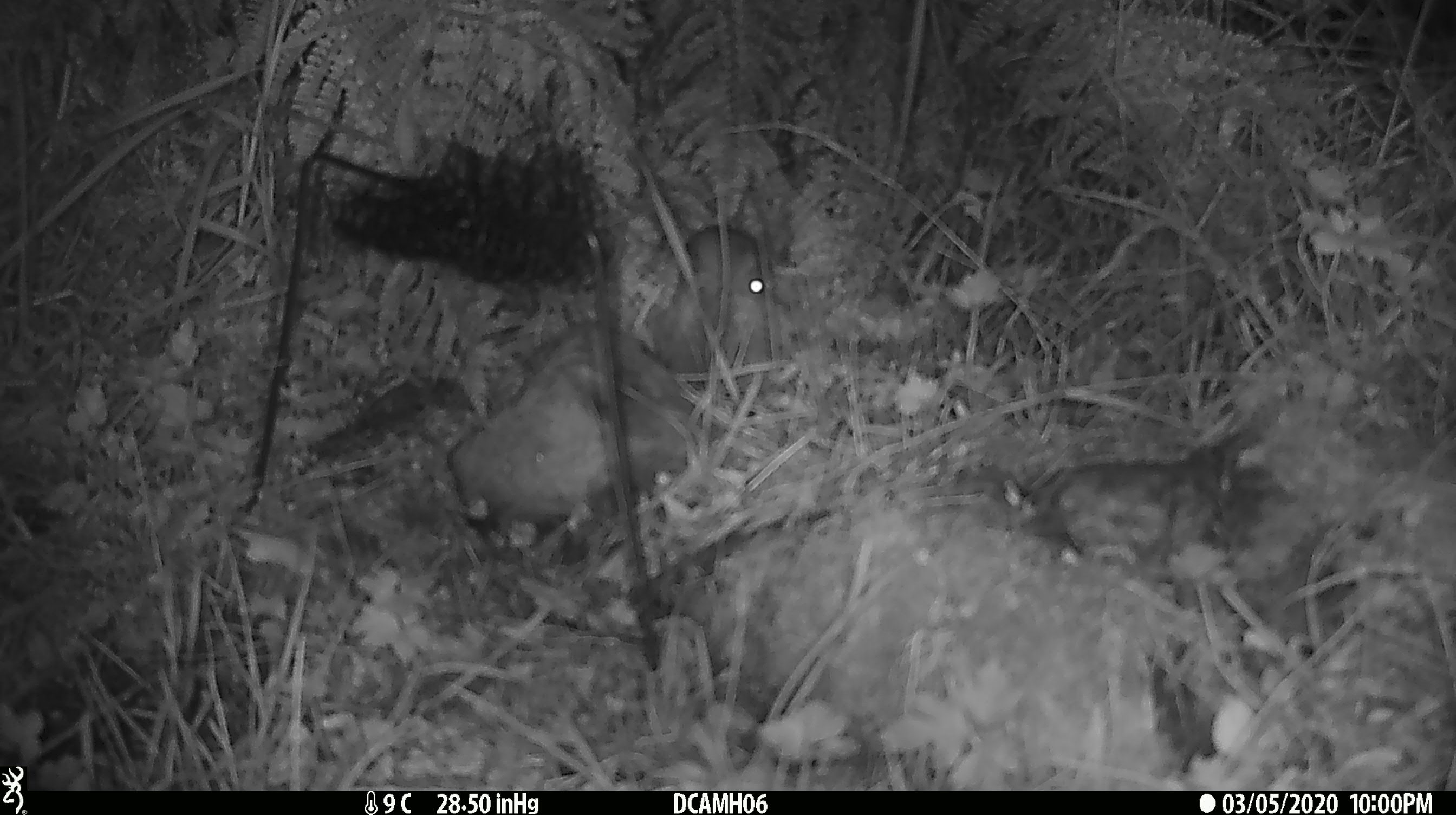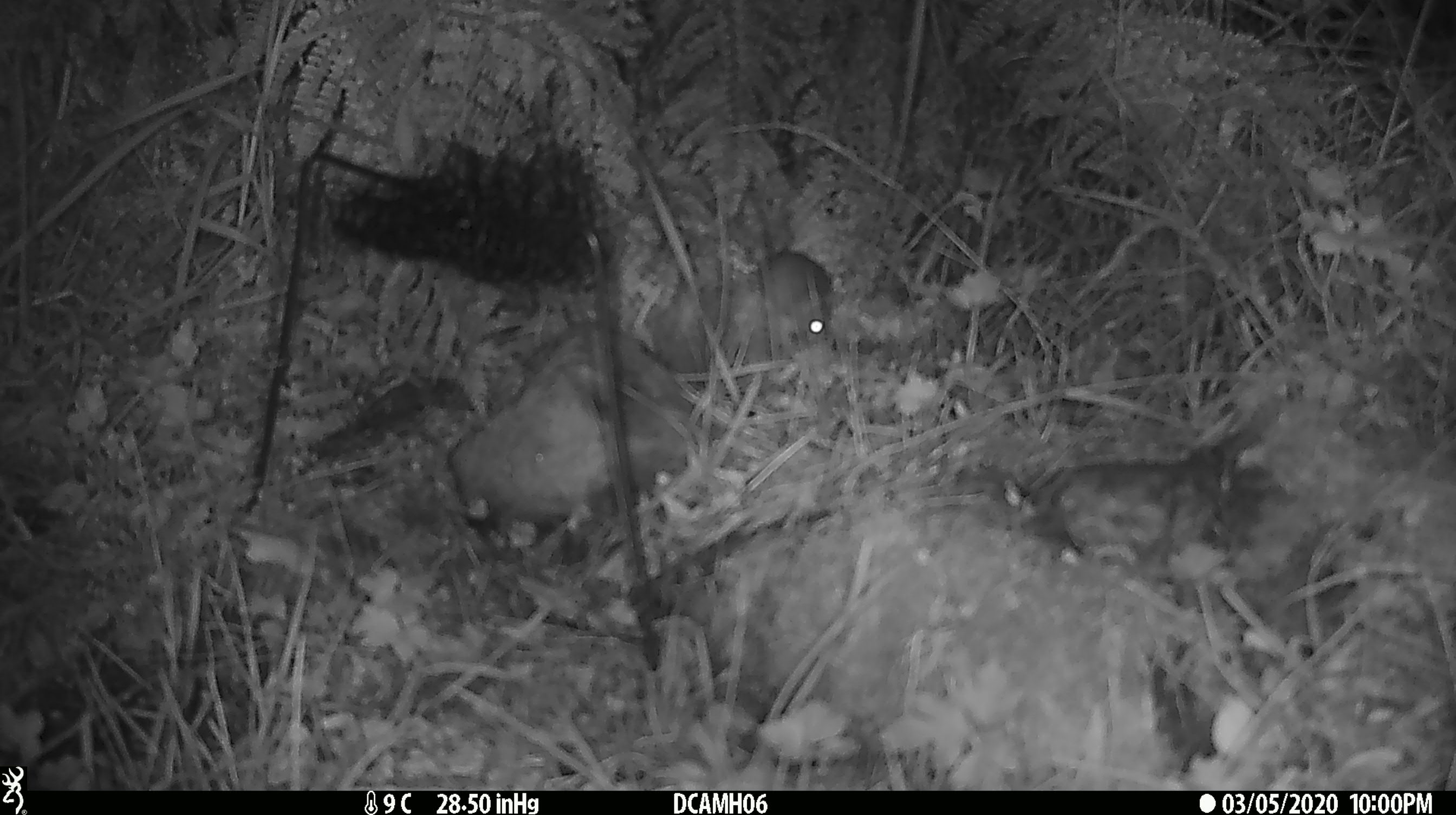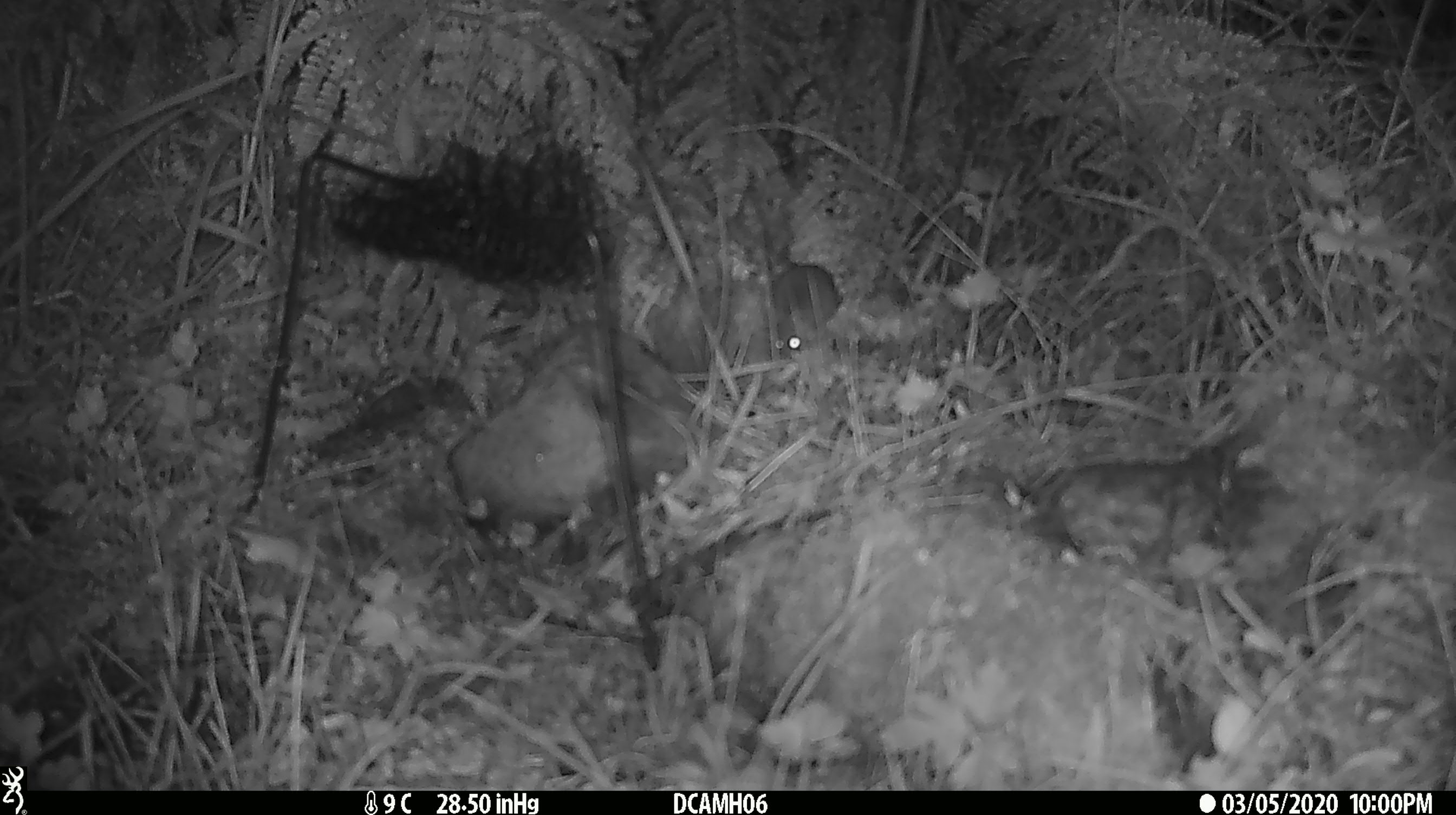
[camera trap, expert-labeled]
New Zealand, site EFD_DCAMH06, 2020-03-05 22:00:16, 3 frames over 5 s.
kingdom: Animalia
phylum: Chordata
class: Mammalia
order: Rodentia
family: Muridae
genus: Mus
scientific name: Mus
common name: mouse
Mouse (Mus).